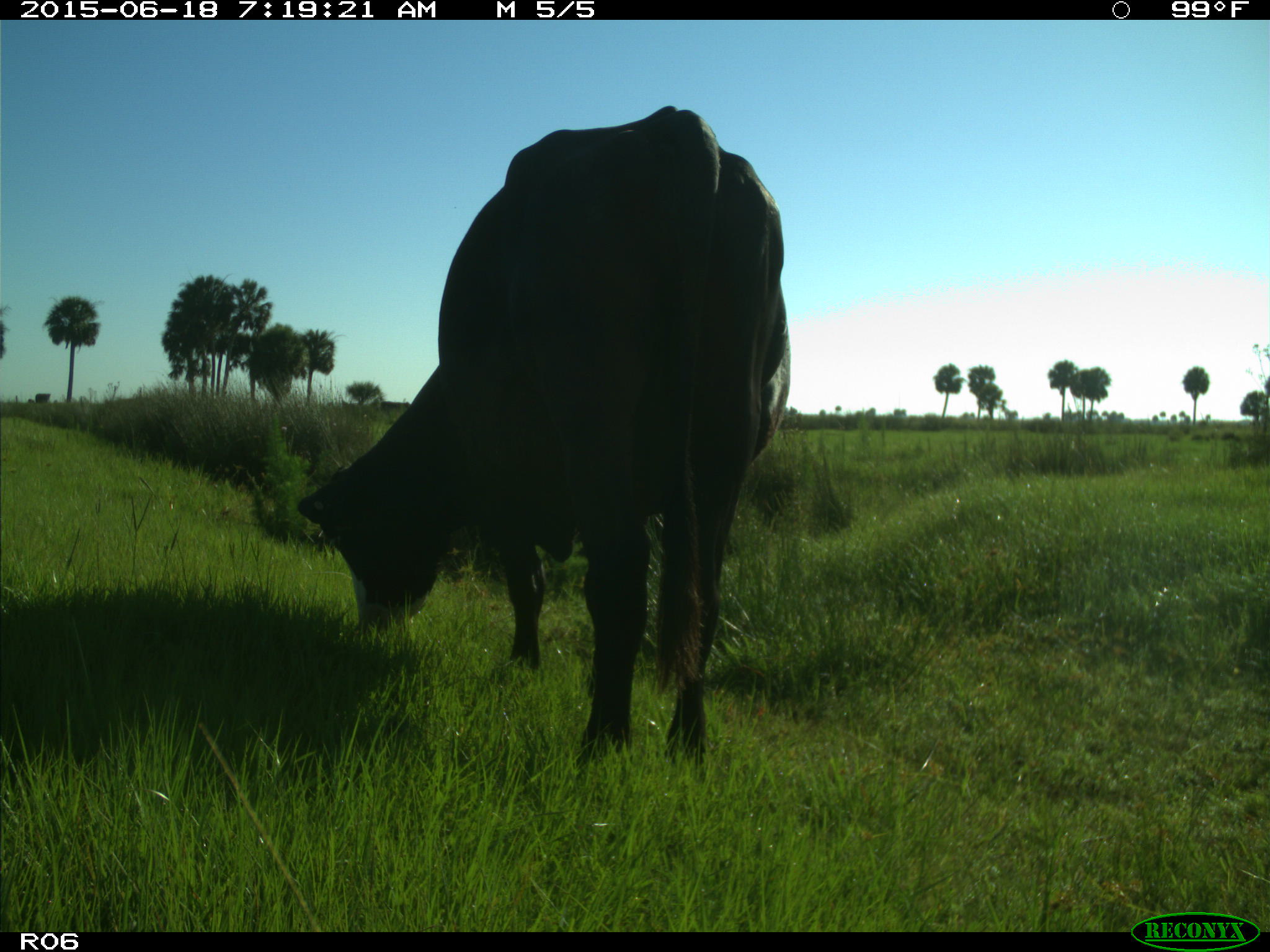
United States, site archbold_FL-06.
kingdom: Animalia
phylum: Chordata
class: Mammalia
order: Artiodactyla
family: Bovidae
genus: Bos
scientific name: Bos taurus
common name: domestic cow